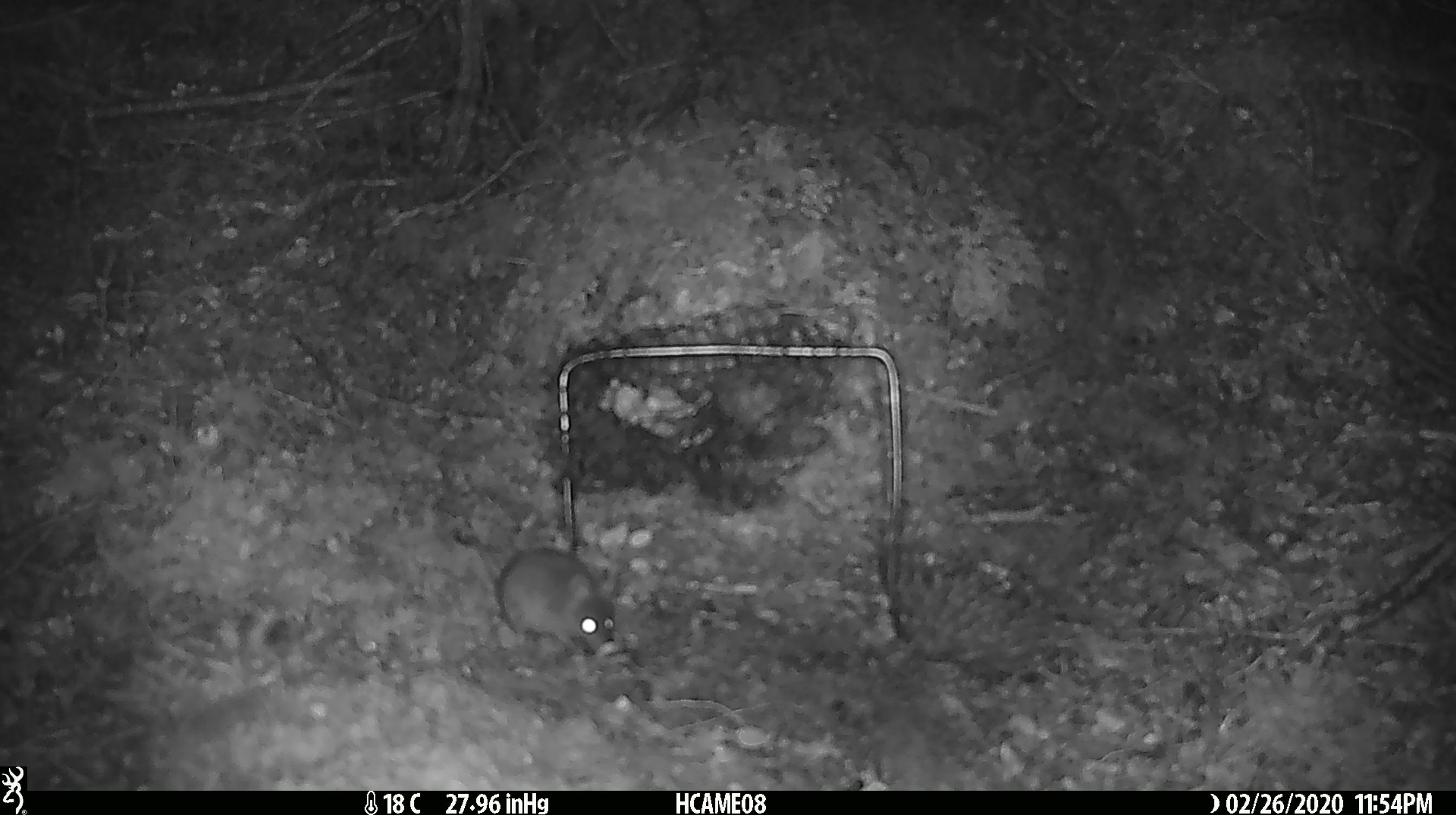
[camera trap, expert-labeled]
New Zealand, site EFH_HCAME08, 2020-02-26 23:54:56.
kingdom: Animalia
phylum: Chordata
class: Mammalia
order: Rodentia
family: Muridae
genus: Mus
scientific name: Mus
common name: mouse